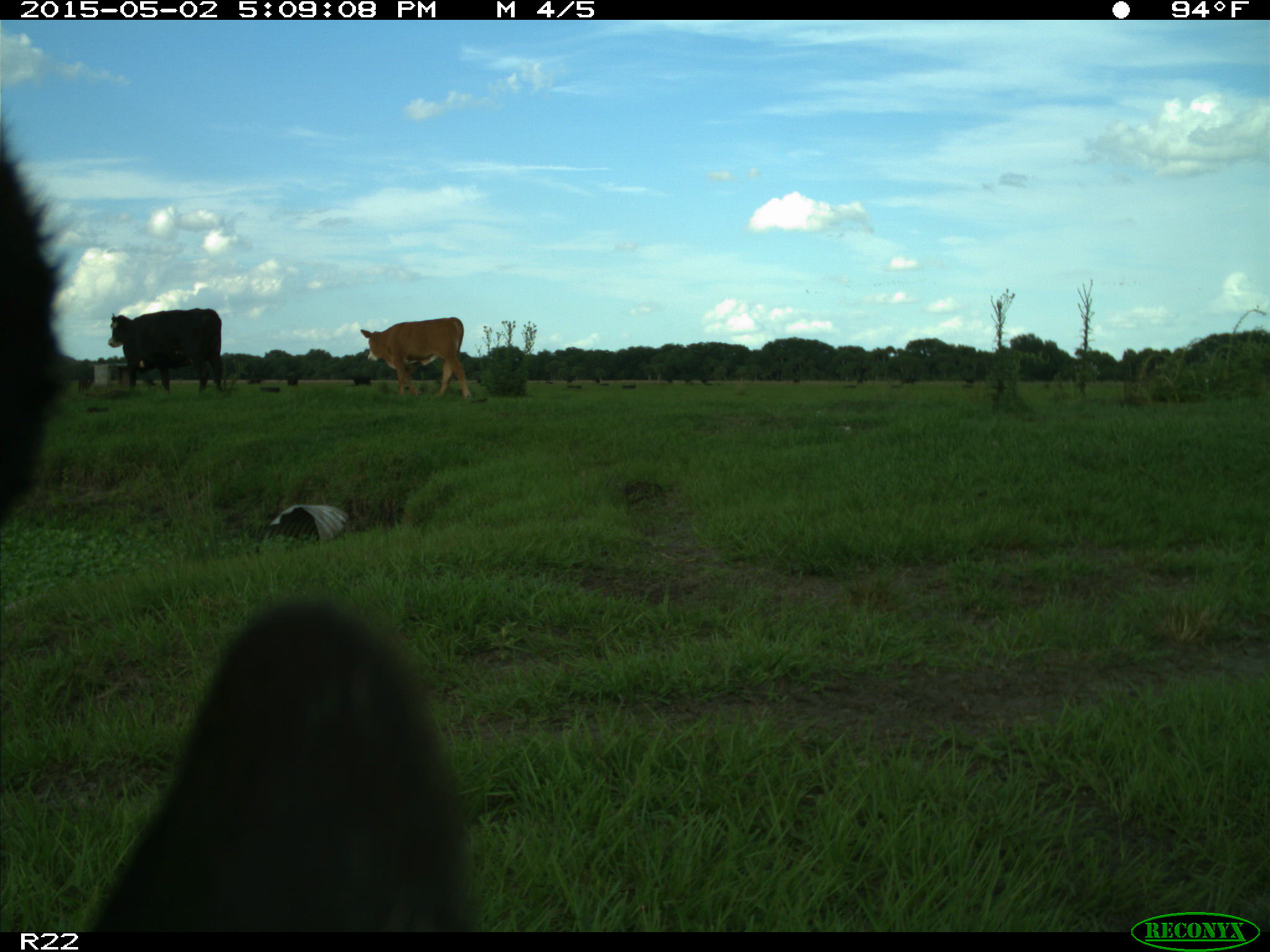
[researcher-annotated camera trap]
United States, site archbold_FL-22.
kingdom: Animalia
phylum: Chordata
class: Mammalia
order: Artiodactyla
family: Bovidae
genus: Bos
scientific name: Bos taurus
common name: domestic cow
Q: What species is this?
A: Bos taurus (domestic cow).